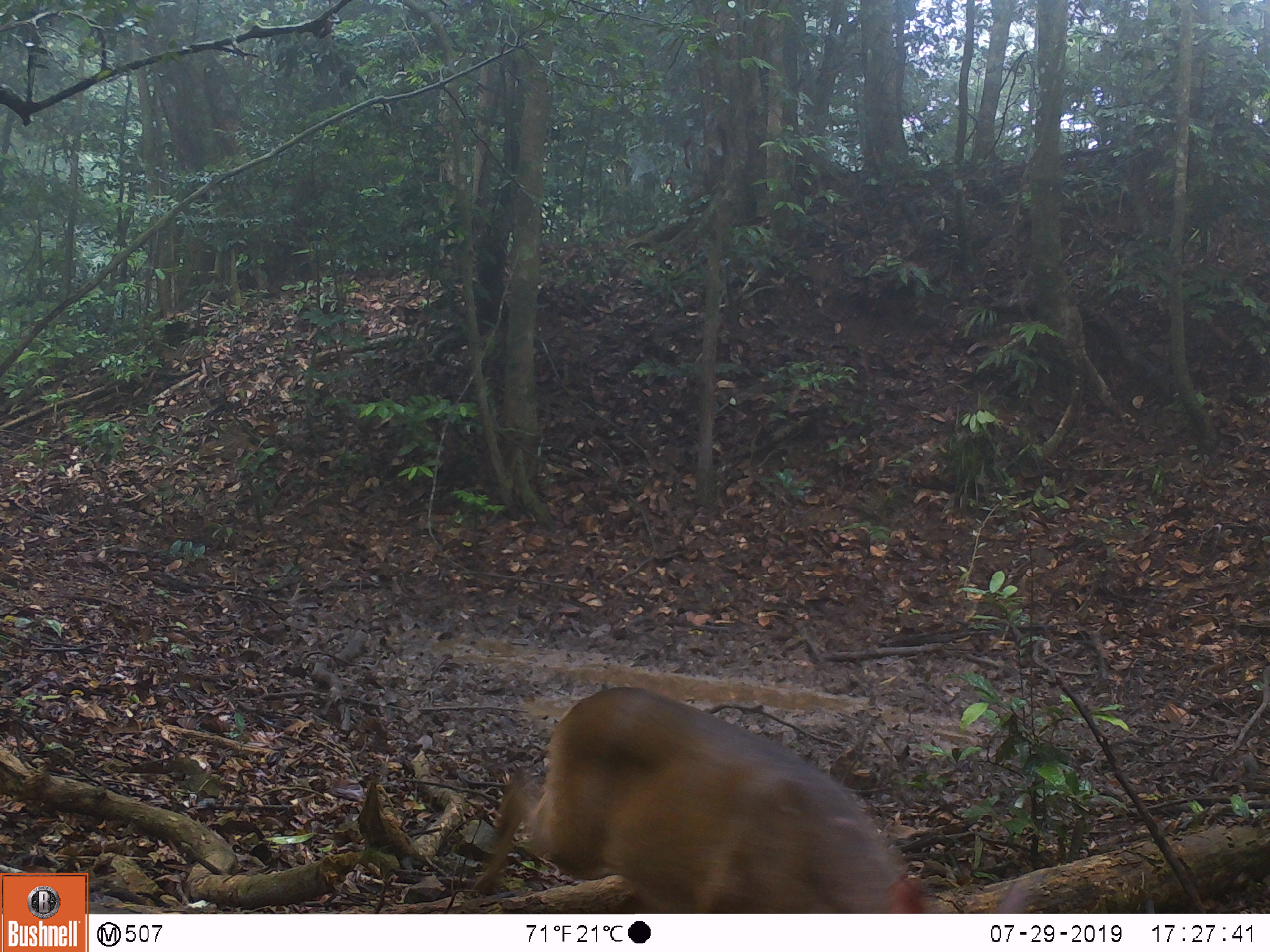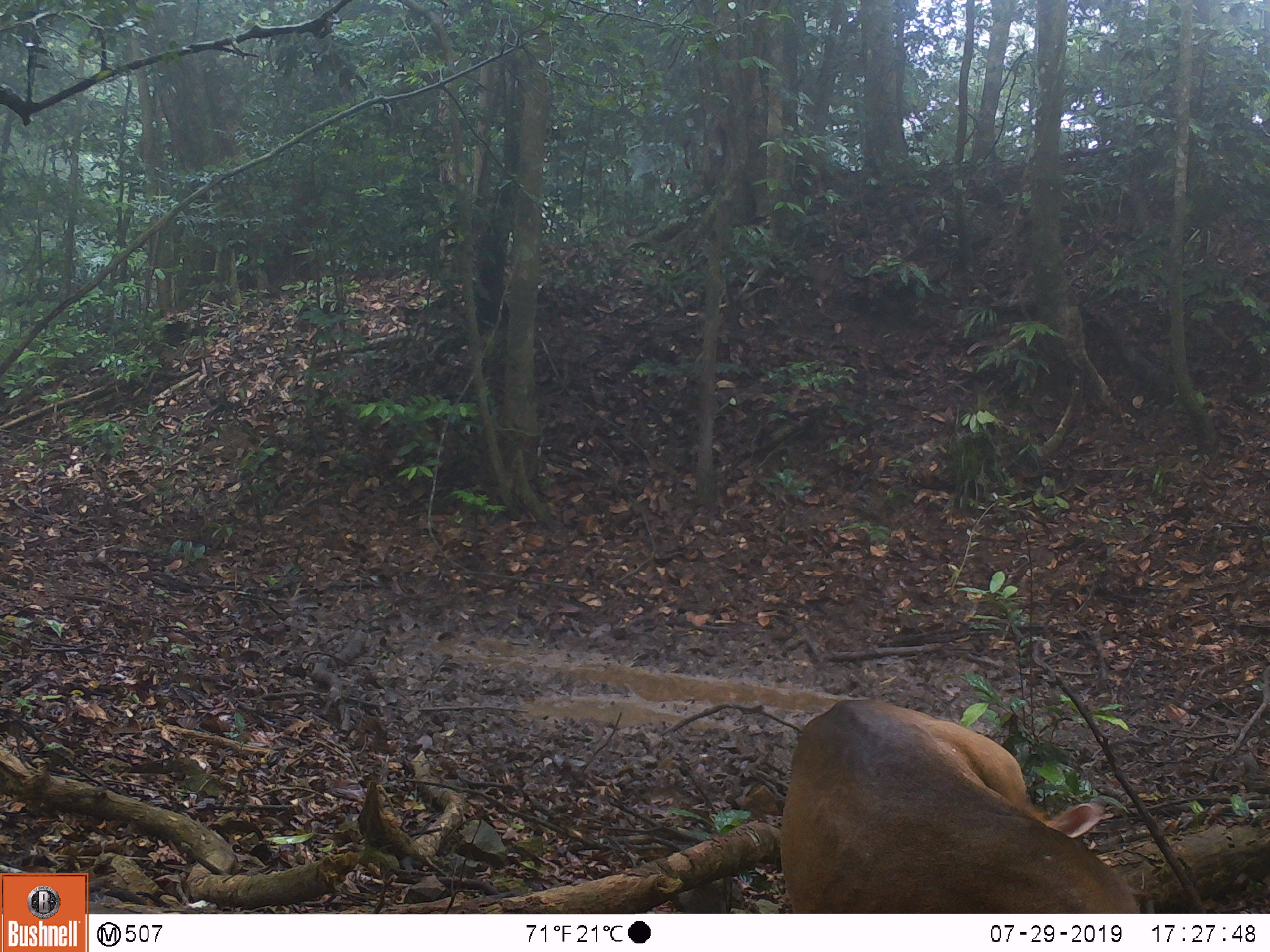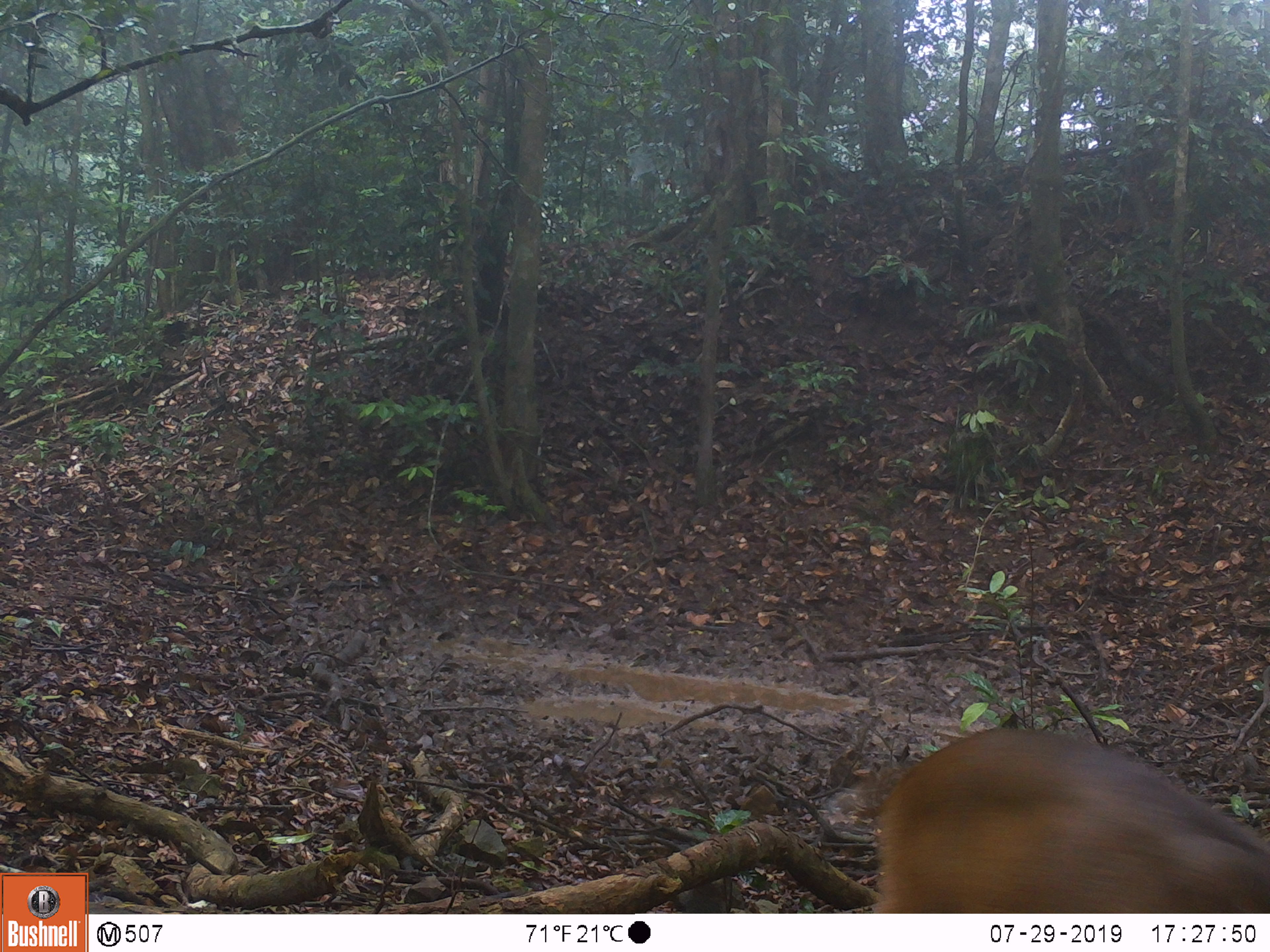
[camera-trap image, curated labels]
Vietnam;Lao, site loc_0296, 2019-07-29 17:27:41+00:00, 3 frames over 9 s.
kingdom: Animalia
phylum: Chordata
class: Mammalia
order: Artiodactyla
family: Cervidae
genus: Muntiacus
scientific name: Muntiacus vuquangensis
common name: large-antlered muntjac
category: large antlered muntjac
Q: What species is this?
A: Large antlered muntjac (large-antlered muntjac) (Muntiacus vuquangensis).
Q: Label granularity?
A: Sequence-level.